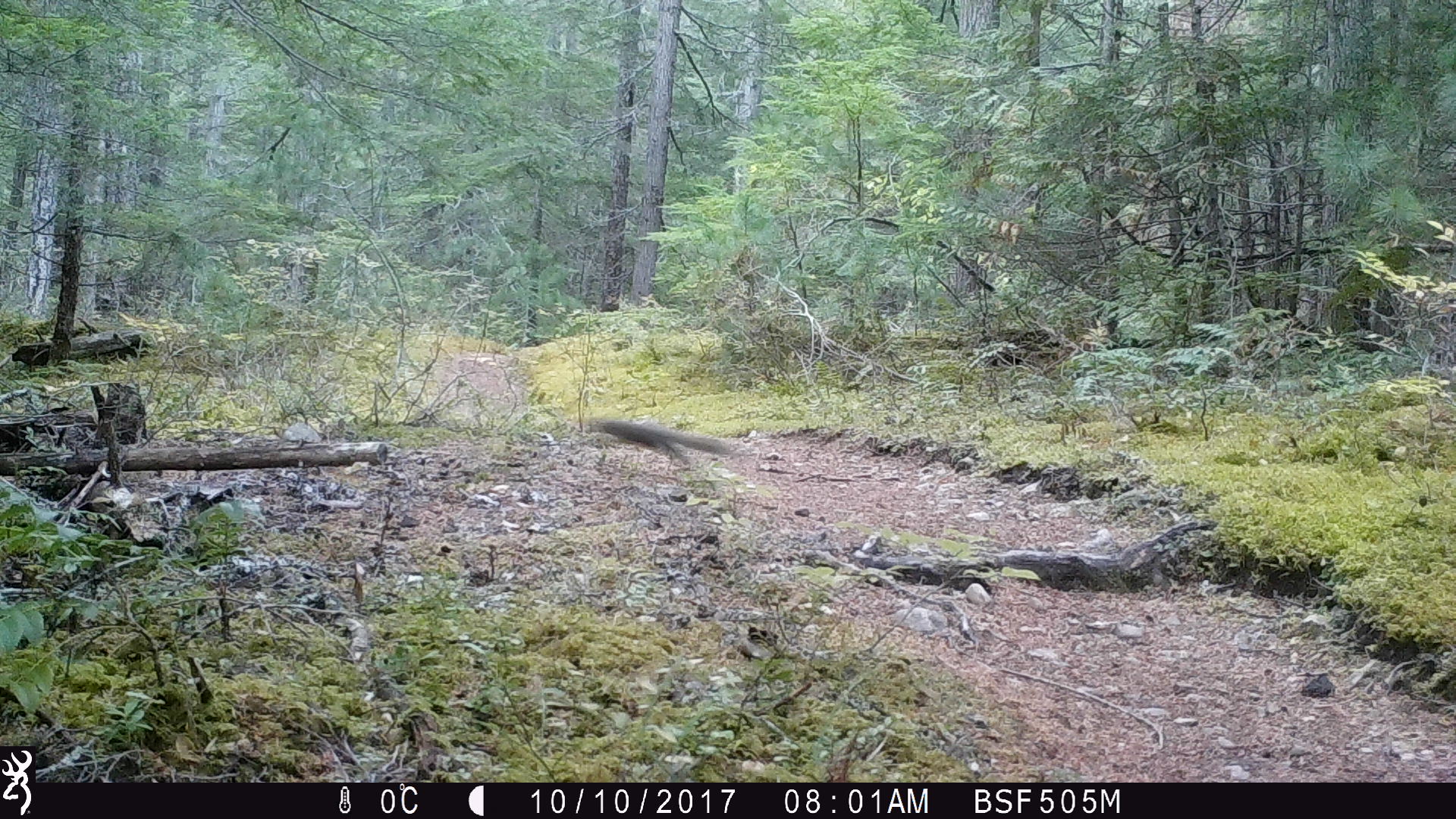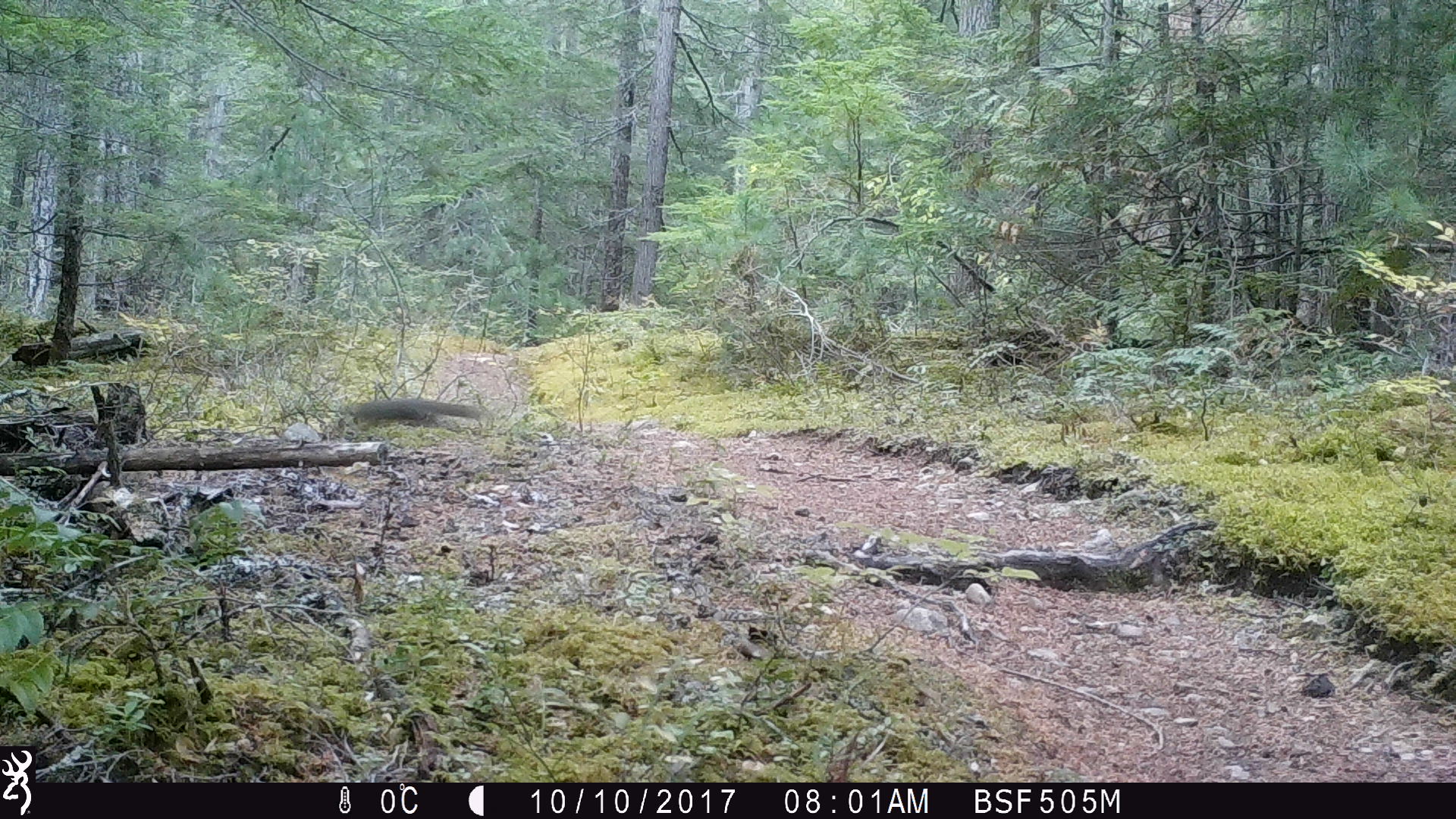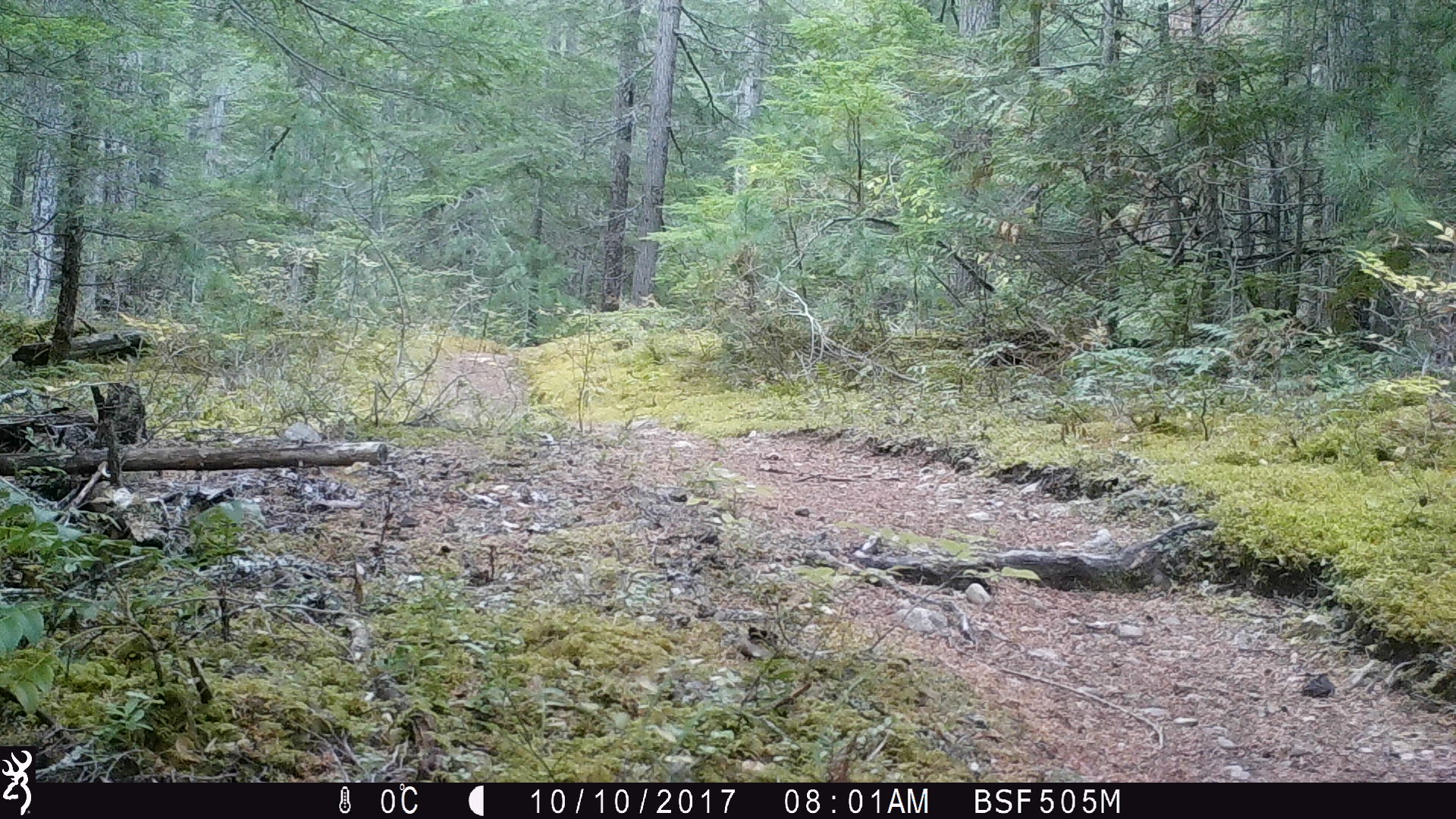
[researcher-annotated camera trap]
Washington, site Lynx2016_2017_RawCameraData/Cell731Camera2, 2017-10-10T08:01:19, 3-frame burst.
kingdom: Animalia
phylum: Chordata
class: Mammalia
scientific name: Mammalia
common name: small mammal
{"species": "small mammal (Mammalia)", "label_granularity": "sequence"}